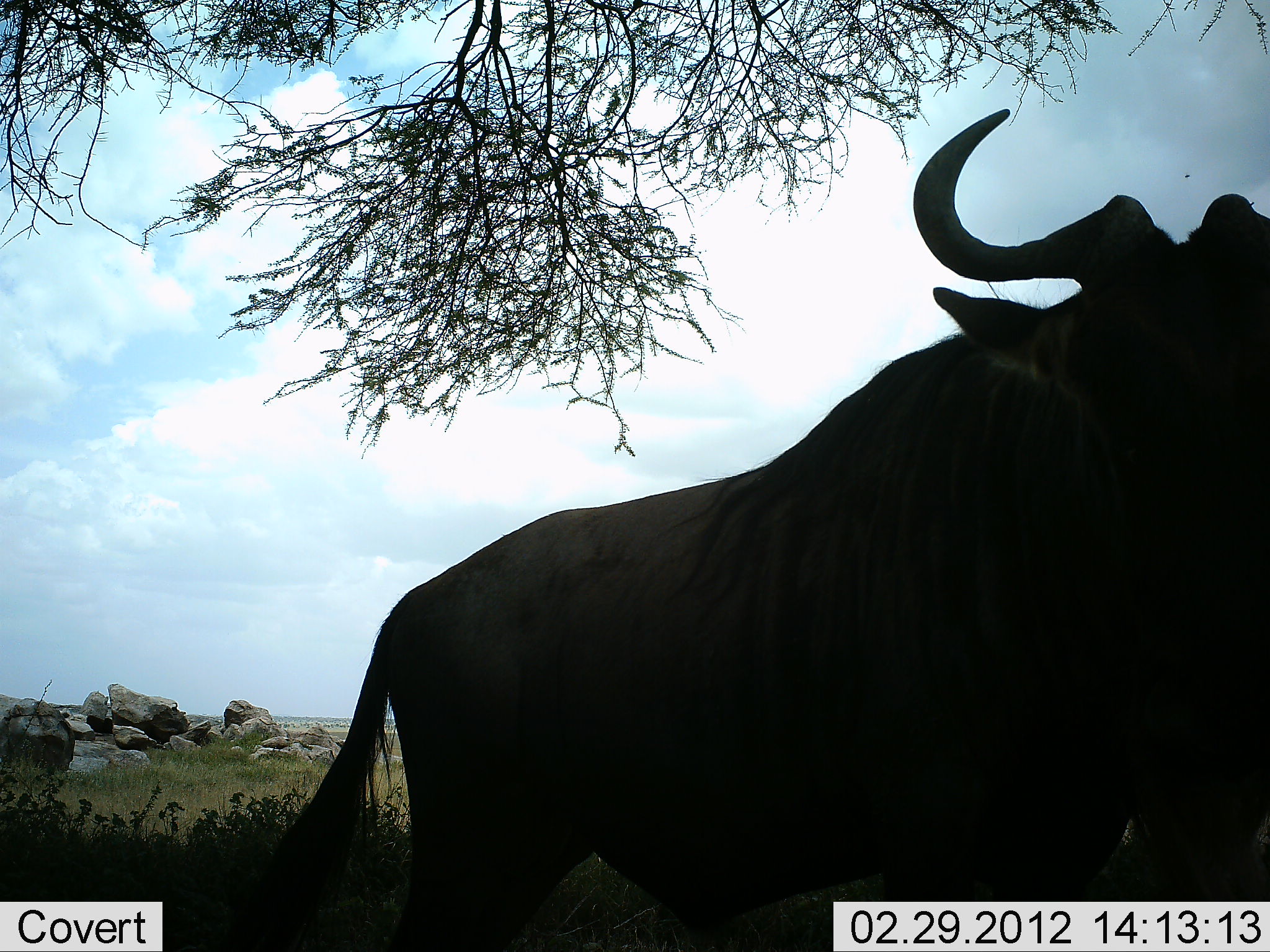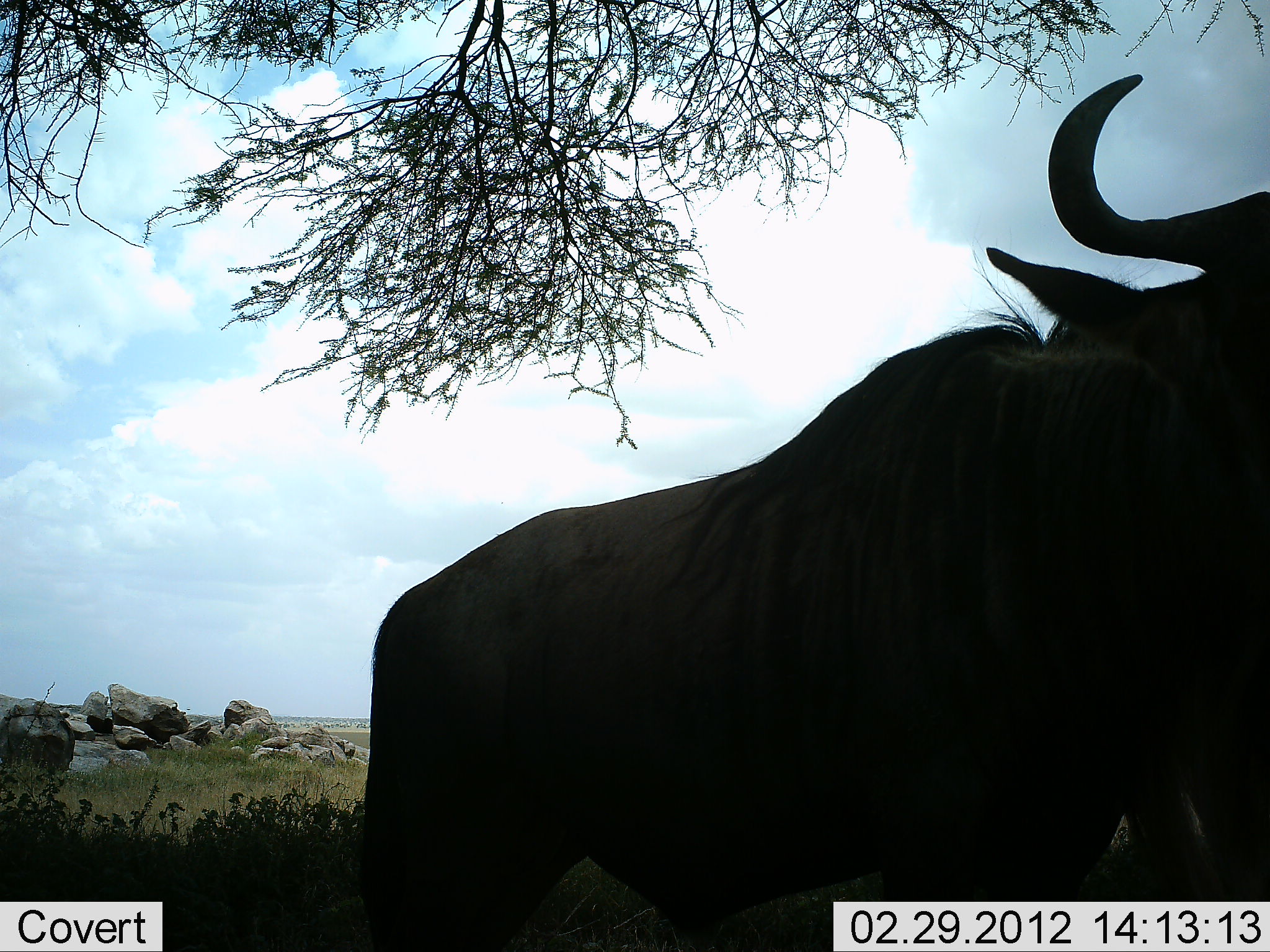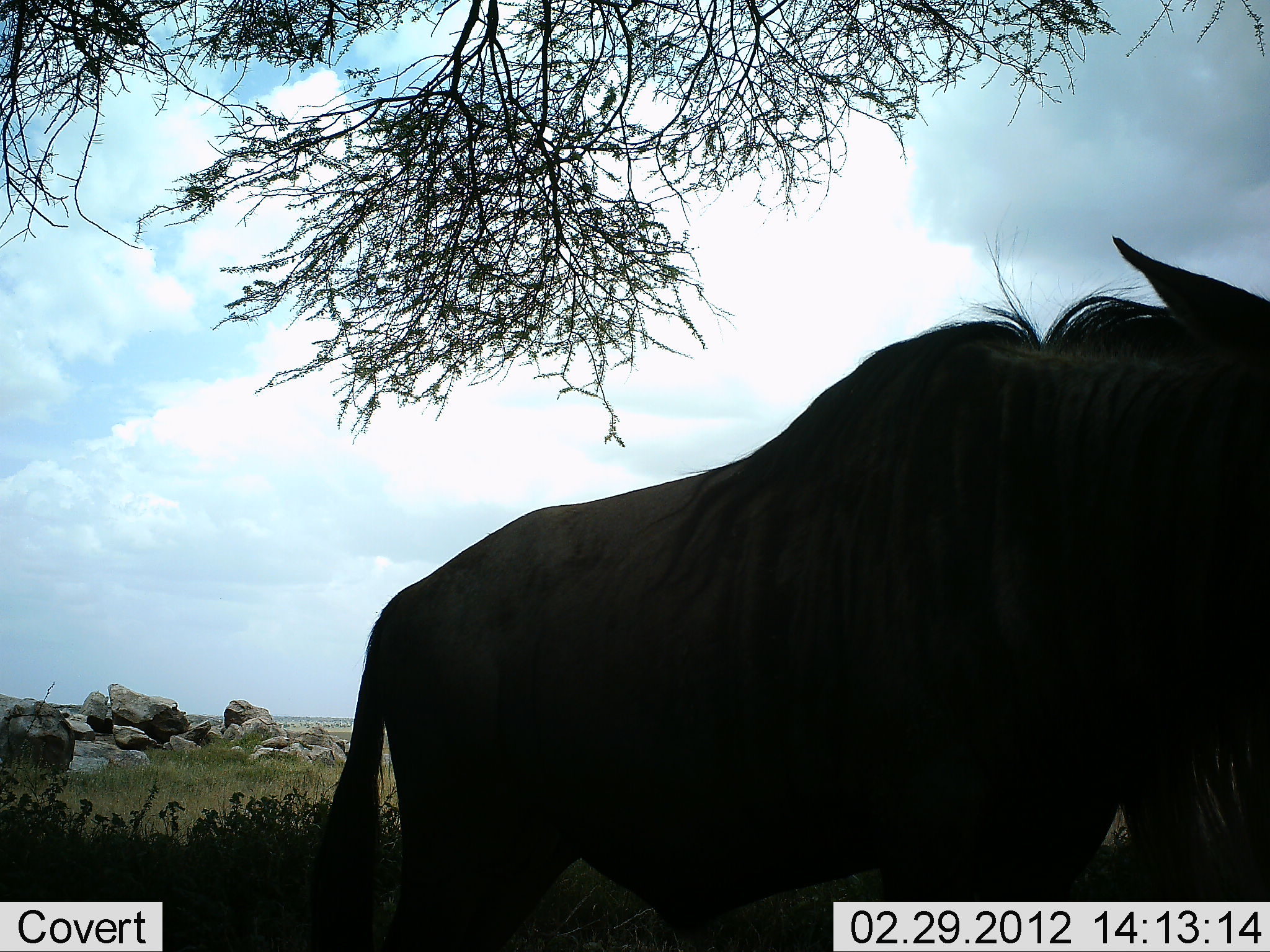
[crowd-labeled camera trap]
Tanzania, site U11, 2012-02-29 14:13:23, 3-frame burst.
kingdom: Animalia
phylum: Chordata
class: Mammalia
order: Artiodactyla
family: Bovidae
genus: Connochaetes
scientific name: Connochaetes taurinus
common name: blue wildebeest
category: wildebeest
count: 1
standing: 84%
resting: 0%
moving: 16%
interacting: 0%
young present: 0%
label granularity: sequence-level